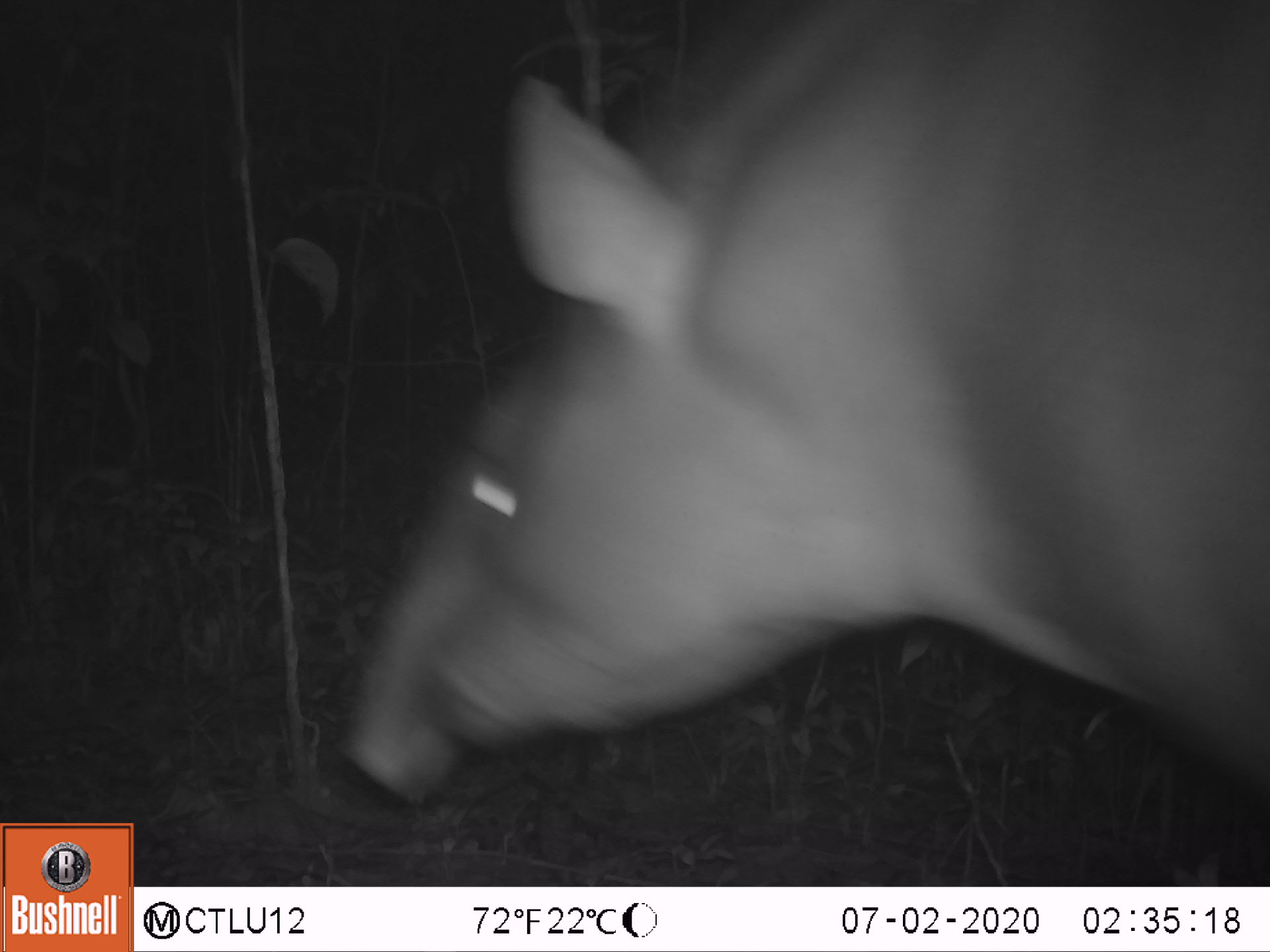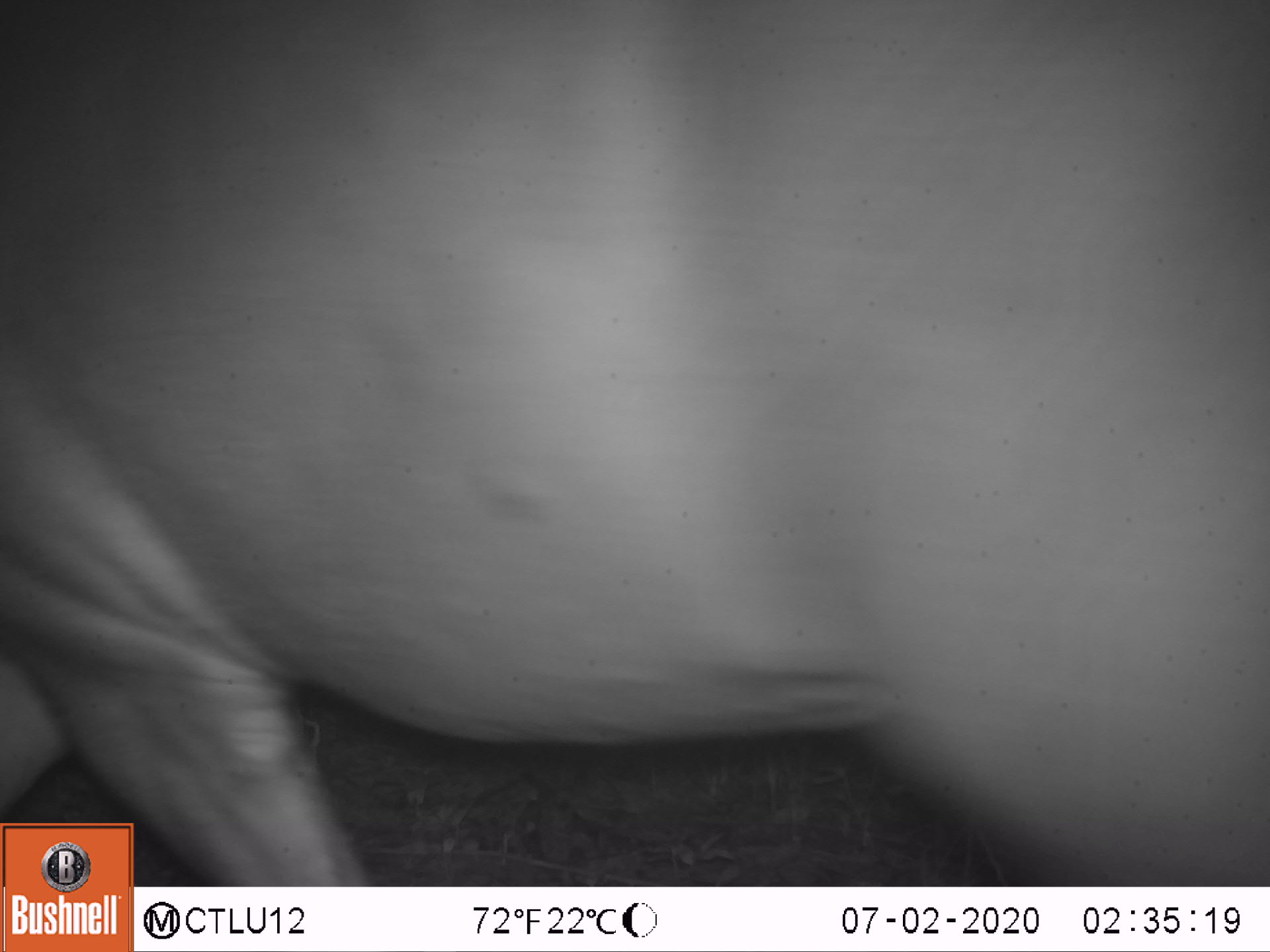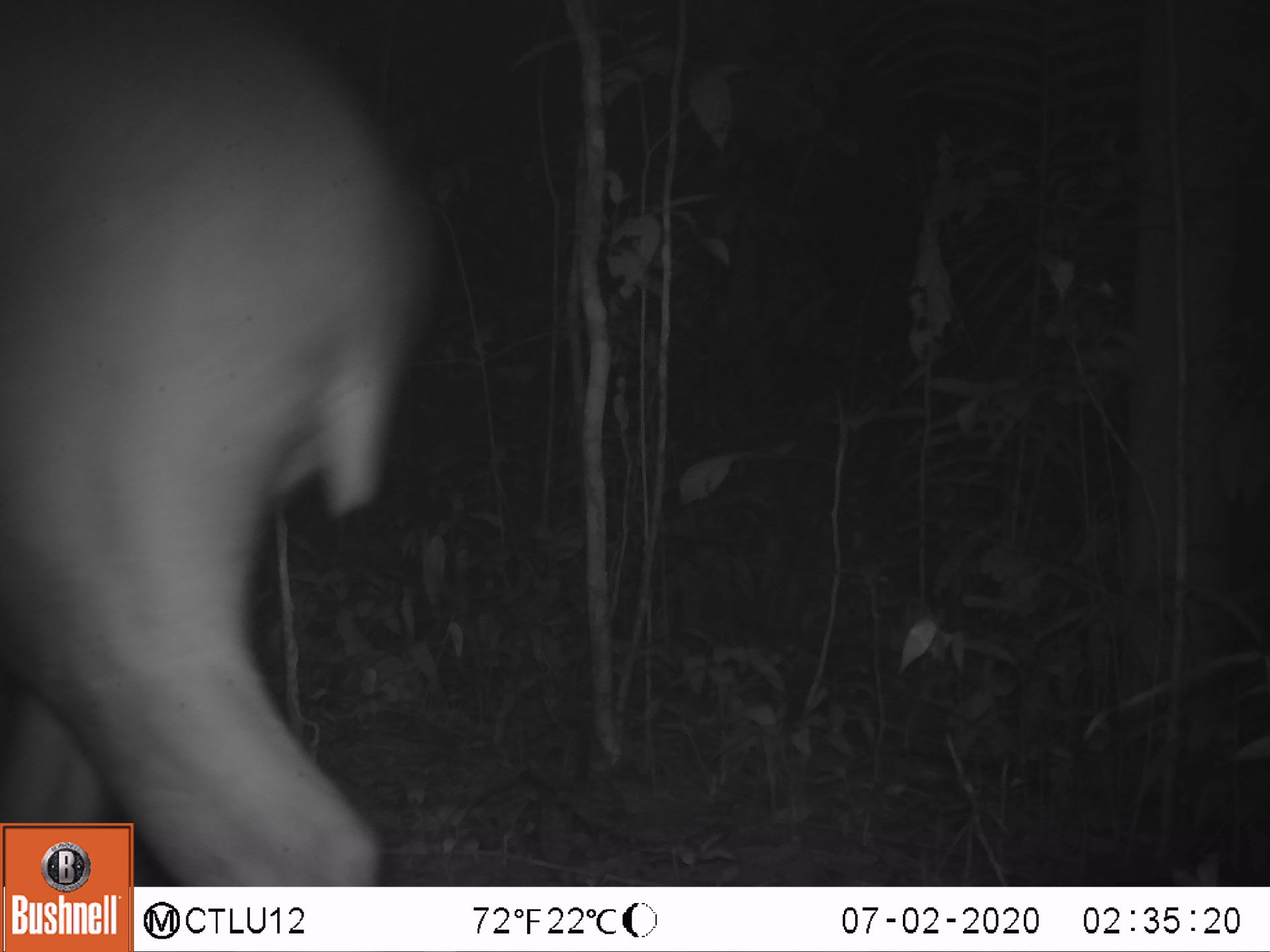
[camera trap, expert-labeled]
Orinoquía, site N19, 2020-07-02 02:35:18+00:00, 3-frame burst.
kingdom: Animalia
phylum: Chordata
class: Mammalia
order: Perissodactyla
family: Tapiridae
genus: Tapirus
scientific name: Tapirus terrestris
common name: lowland tapir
Lowland tapir (Tapirus terrestris).